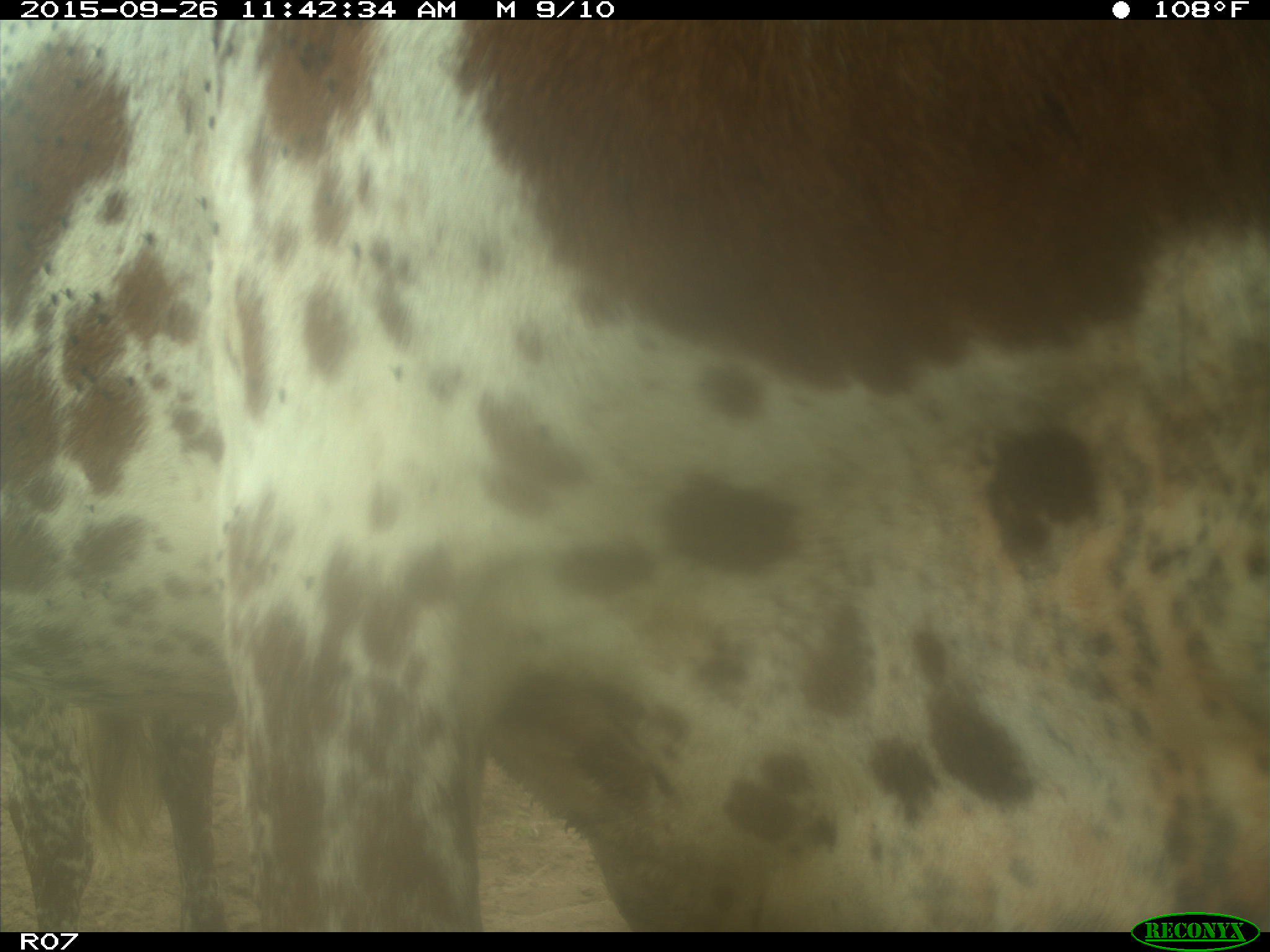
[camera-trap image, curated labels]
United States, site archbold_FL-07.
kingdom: Animalia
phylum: Chordata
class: Mammalia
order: Artiodactyla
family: Bovidae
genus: Bos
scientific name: Bos taurus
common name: domestic cow